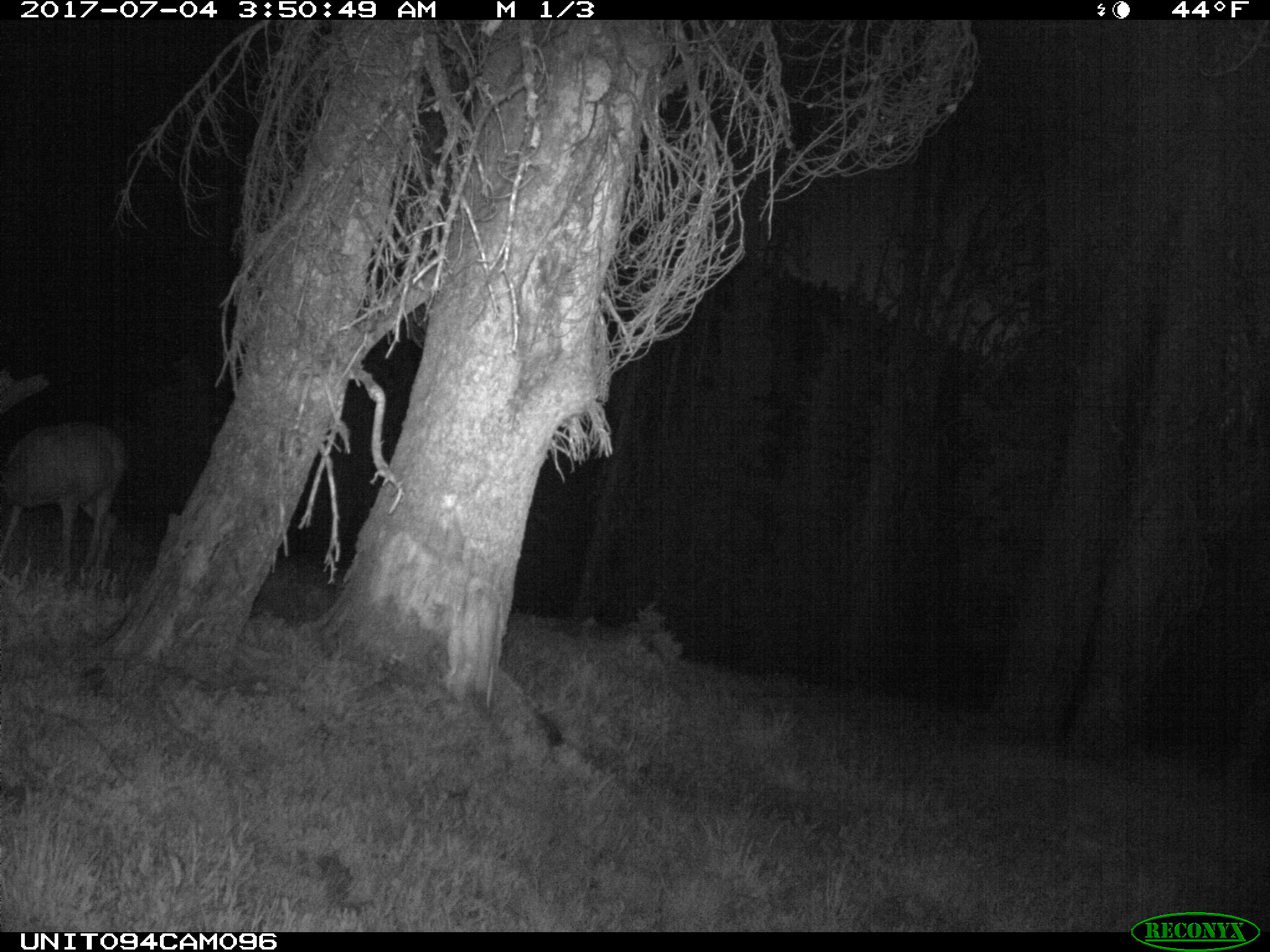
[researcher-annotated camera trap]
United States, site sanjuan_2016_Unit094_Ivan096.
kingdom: Animalia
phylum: Chordata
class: Mammalia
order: Artiodactyla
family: Cervidae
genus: Odocoileus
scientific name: Odocoileus hemionus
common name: mule deer